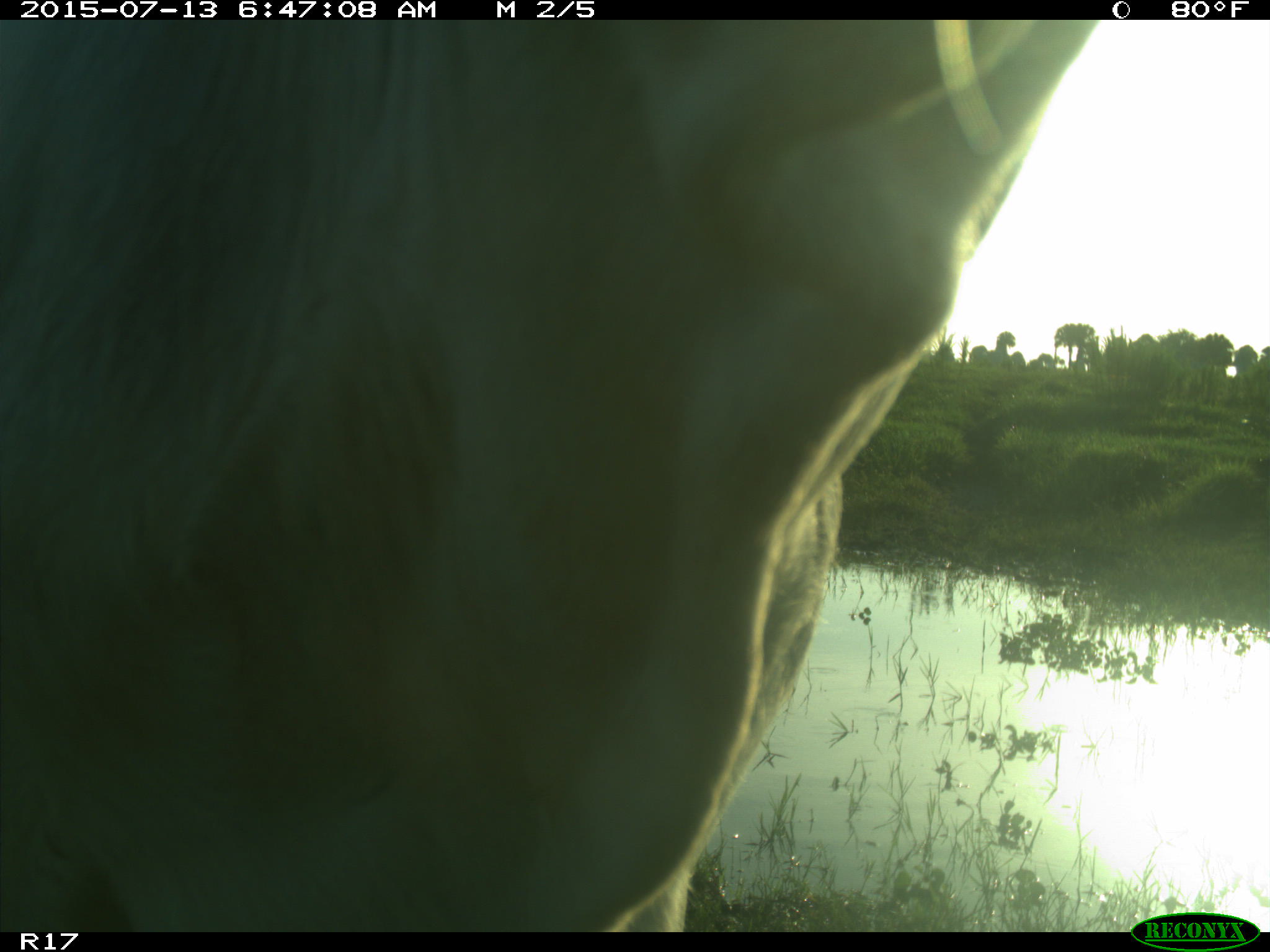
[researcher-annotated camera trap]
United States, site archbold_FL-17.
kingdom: Animalia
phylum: Chordata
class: Mammalia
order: Artiodactyla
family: Bovidae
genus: Bos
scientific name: Bos taurus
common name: domestic cow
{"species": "Bos taurus (domestic cow)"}